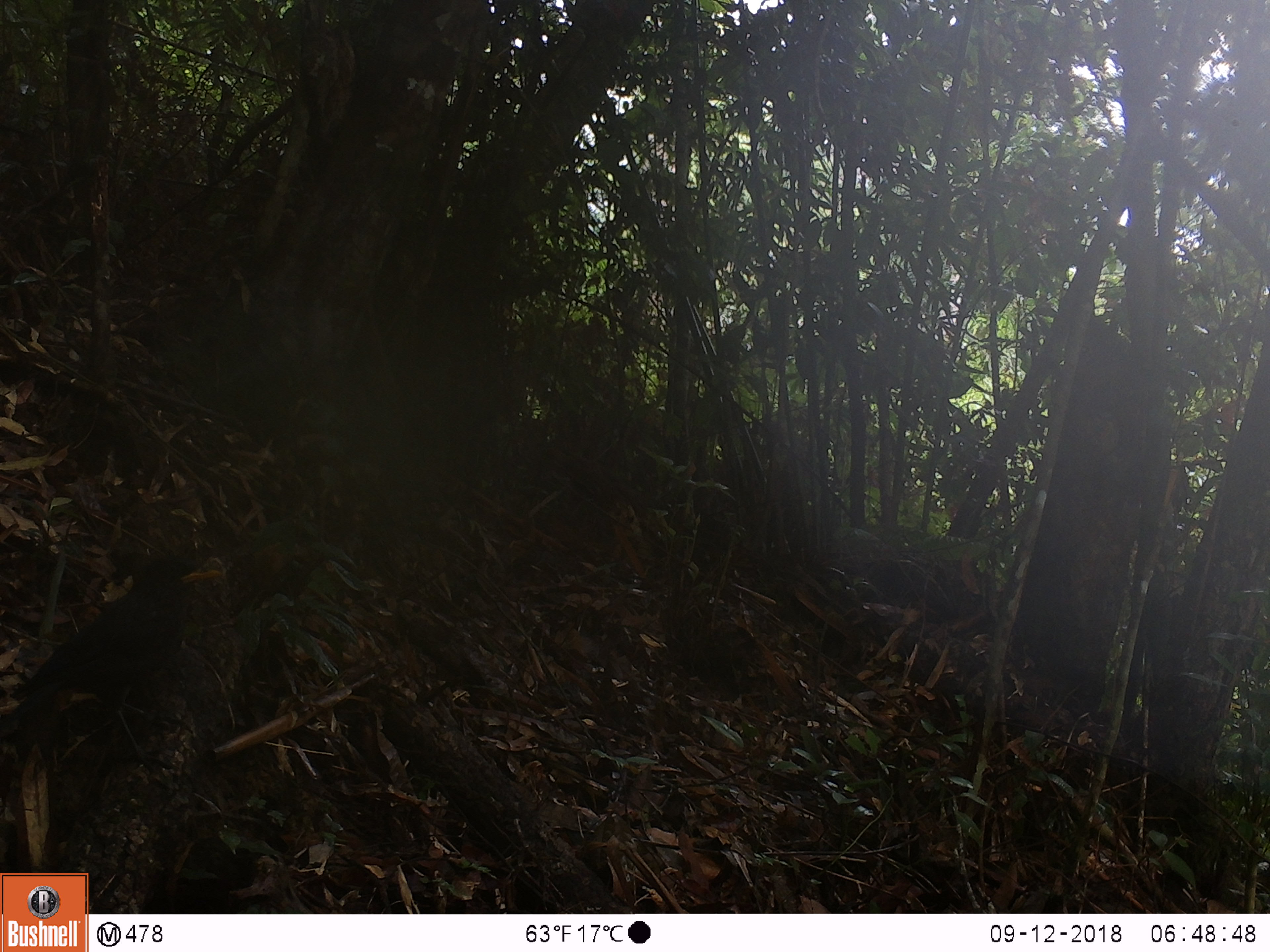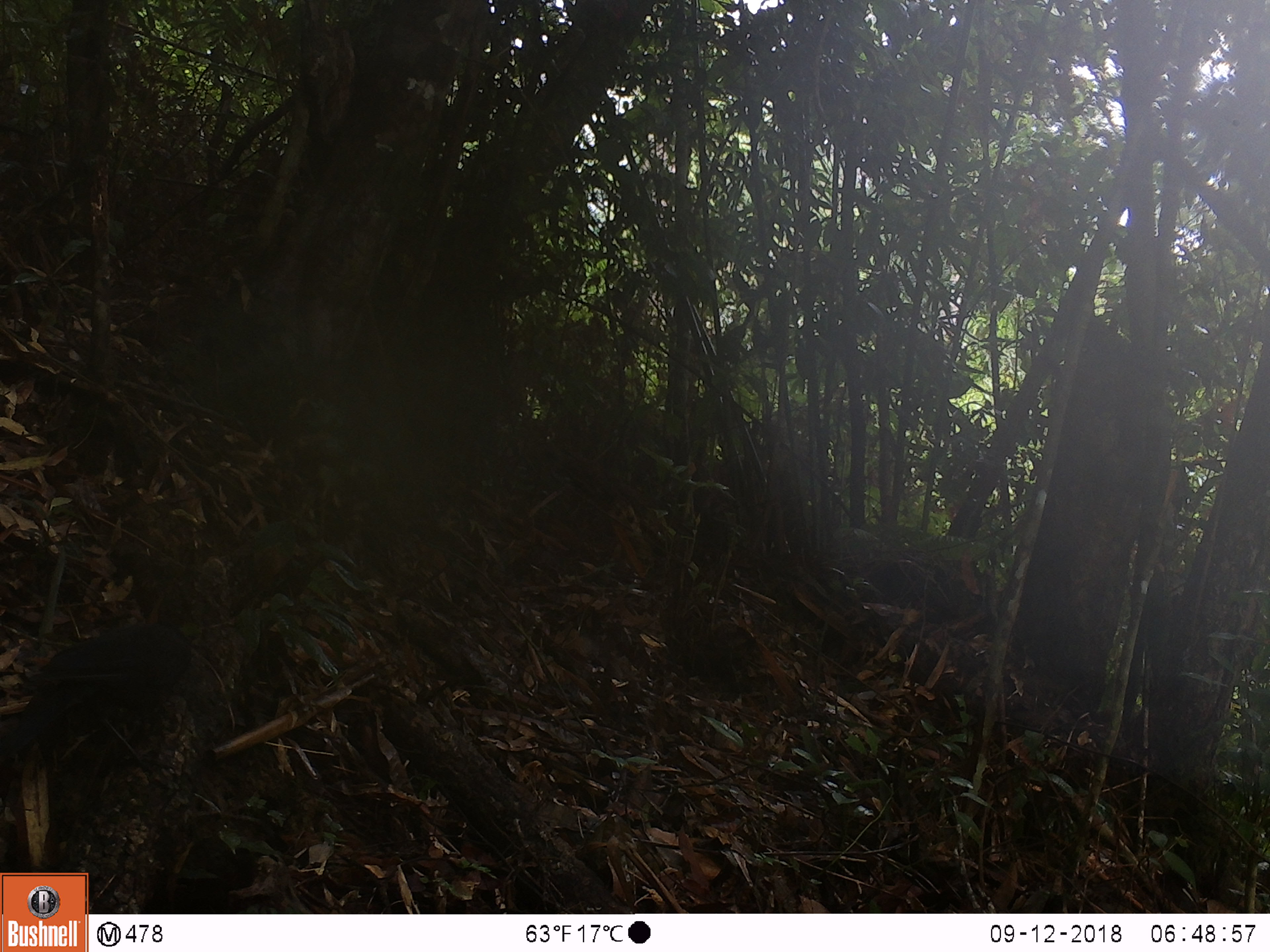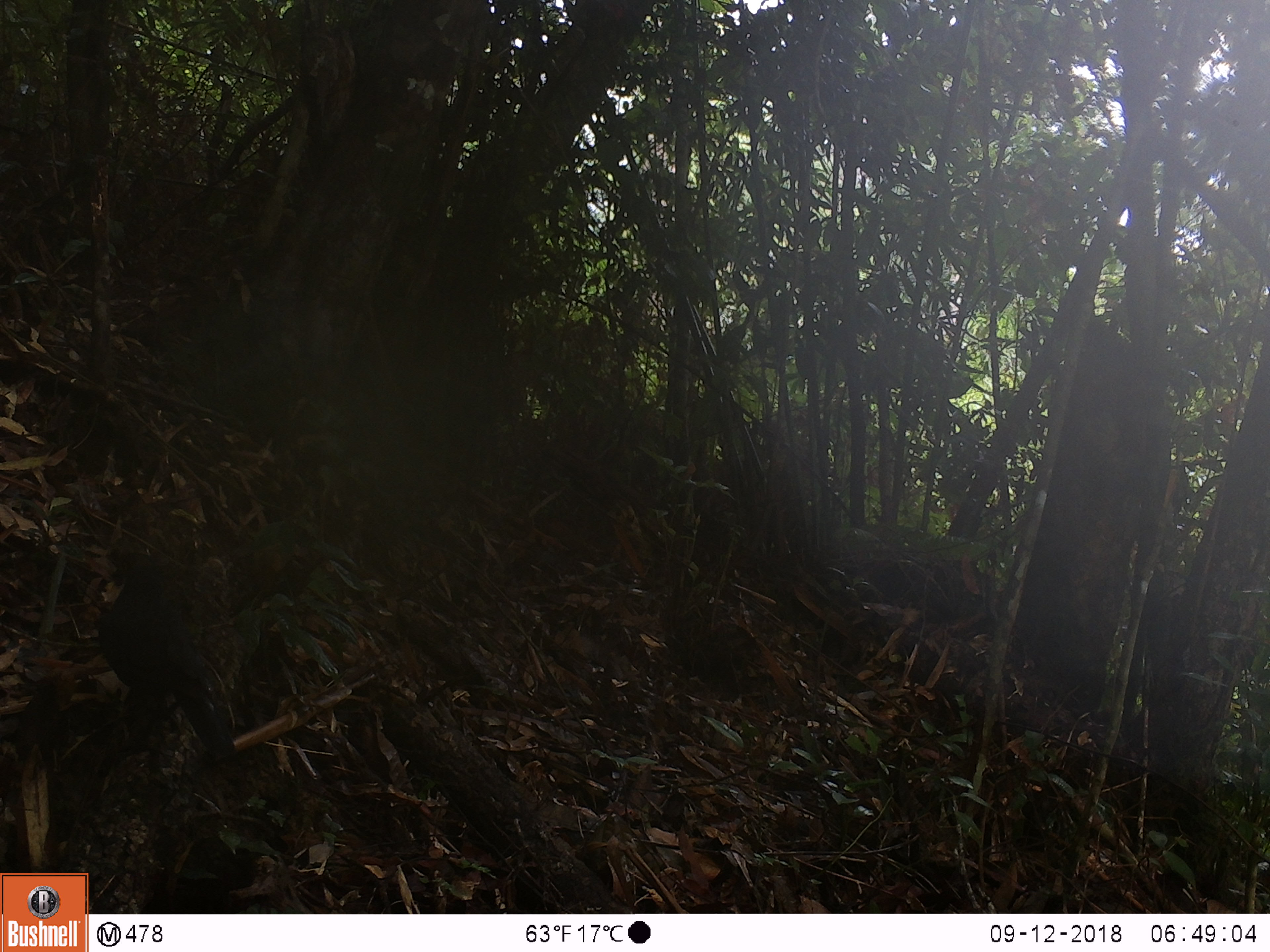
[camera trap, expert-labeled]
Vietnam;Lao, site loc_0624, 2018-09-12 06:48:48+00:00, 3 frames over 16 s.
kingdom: Animalia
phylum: Chordata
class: Aves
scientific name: Aves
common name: bird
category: unidentified bird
Unidentified bird (bird) (Aves). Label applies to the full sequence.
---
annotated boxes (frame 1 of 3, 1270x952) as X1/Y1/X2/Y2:
unidentified bird: 0/553/223/774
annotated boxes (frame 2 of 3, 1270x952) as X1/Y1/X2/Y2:
unidentified bird: 0/619/193/775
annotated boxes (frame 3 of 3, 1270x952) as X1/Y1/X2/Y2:
unidentified bird: 96/550/236/763